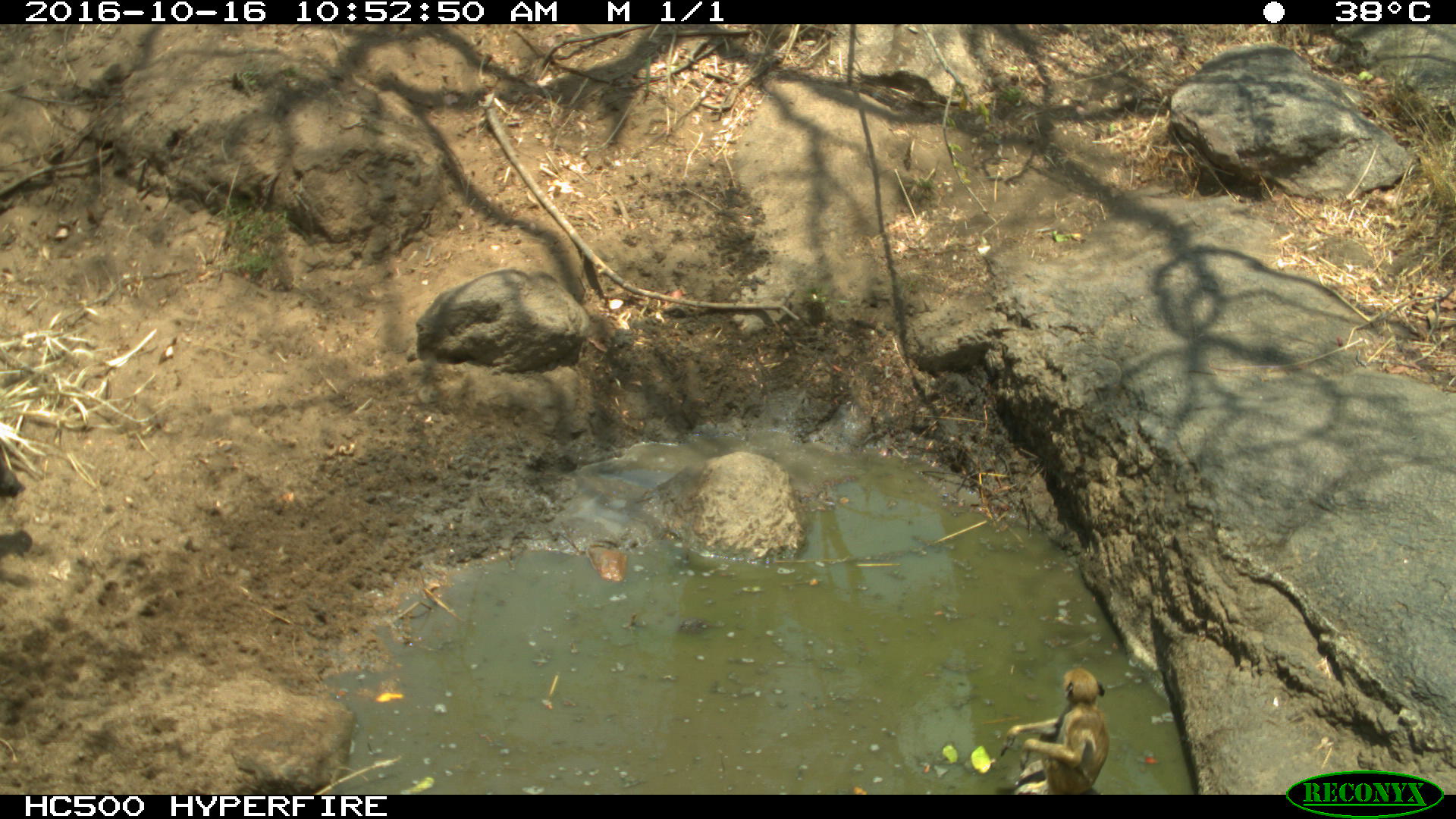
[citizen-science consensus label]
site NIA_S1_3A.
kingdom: Animalia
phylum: Chordata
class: Mammalia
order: Primates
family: Cercopithecidae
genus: Papio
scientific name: Papio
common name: baboon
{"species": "baboon (Papio)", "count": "1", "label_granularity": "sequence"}